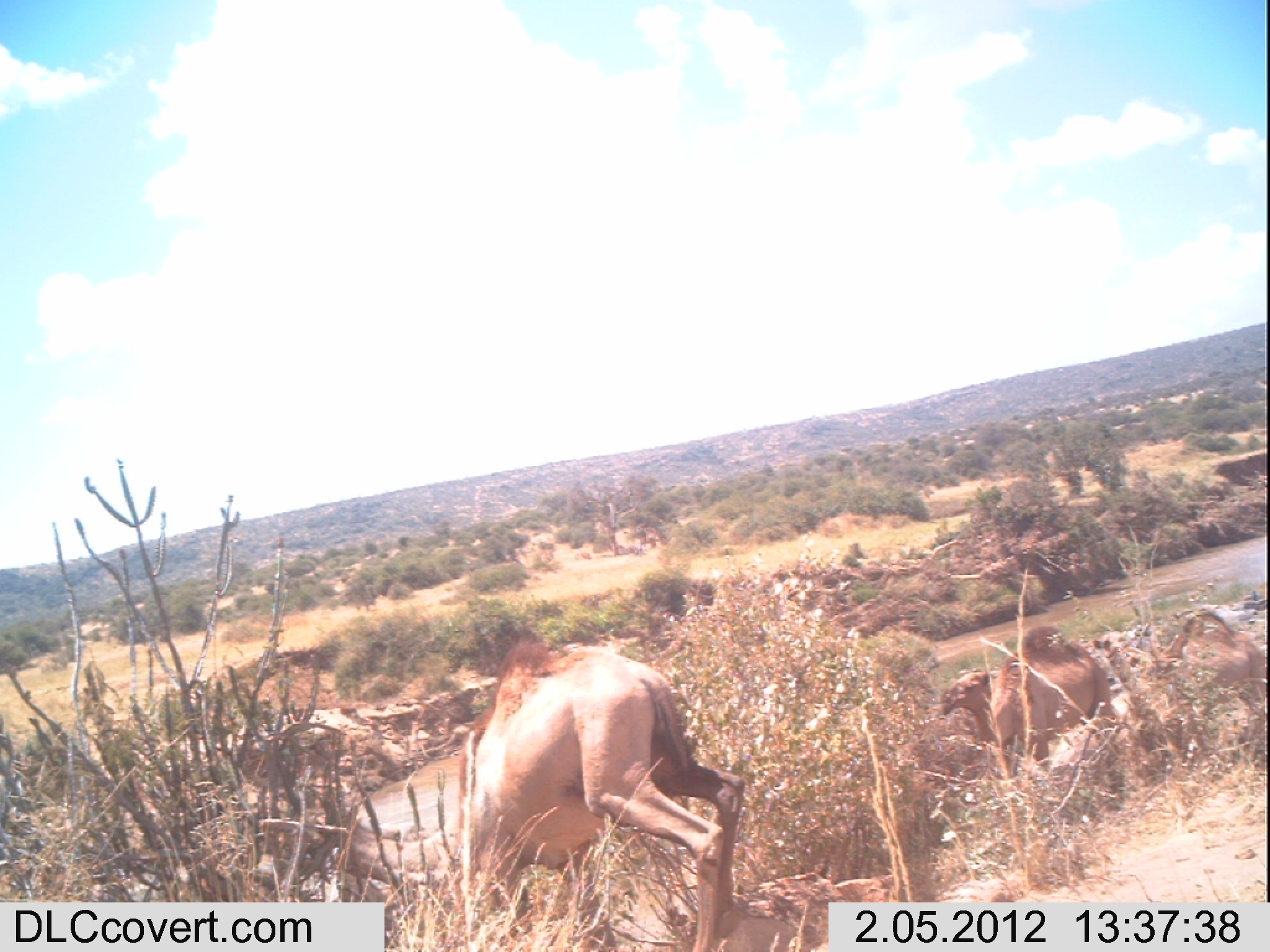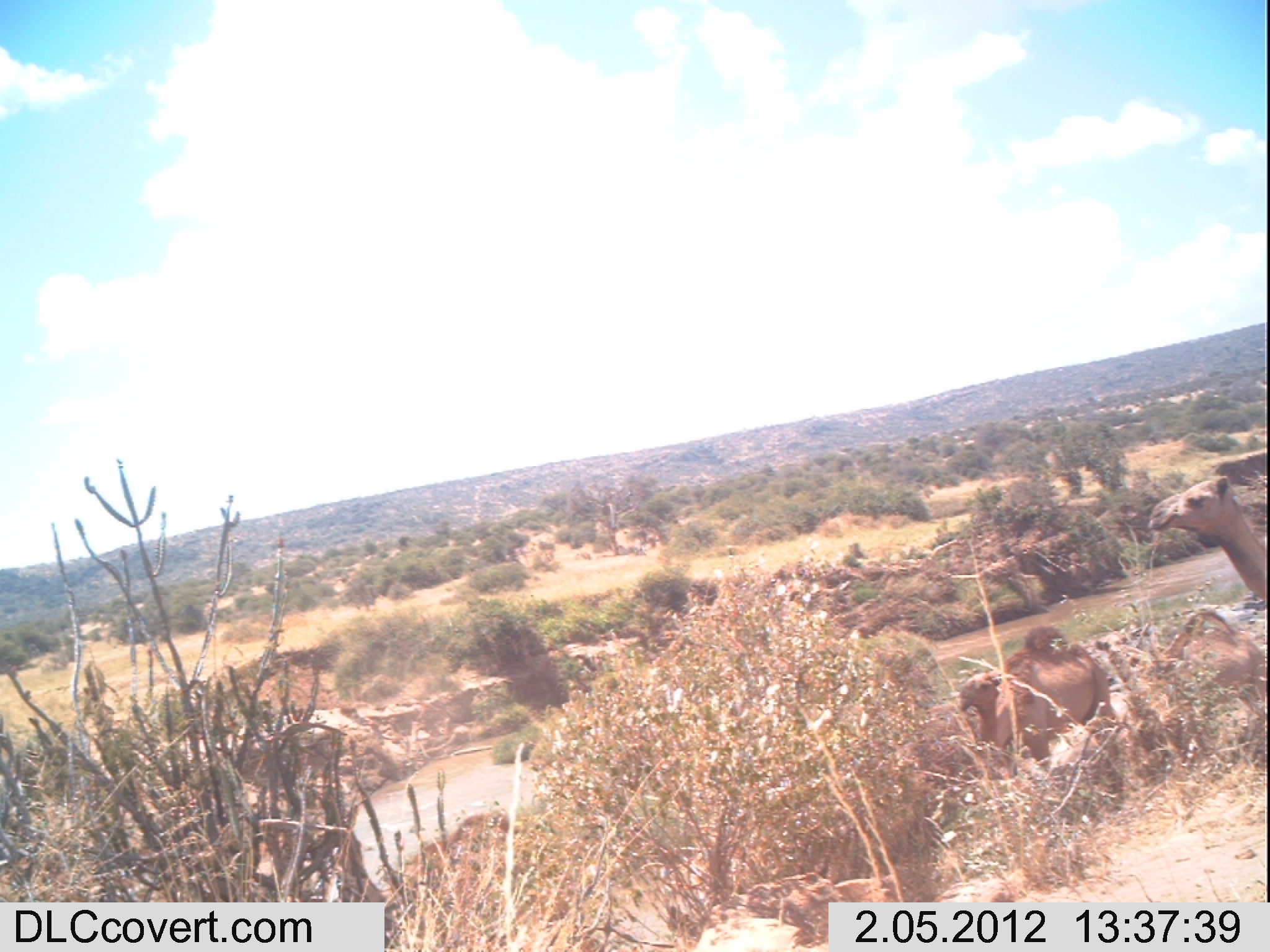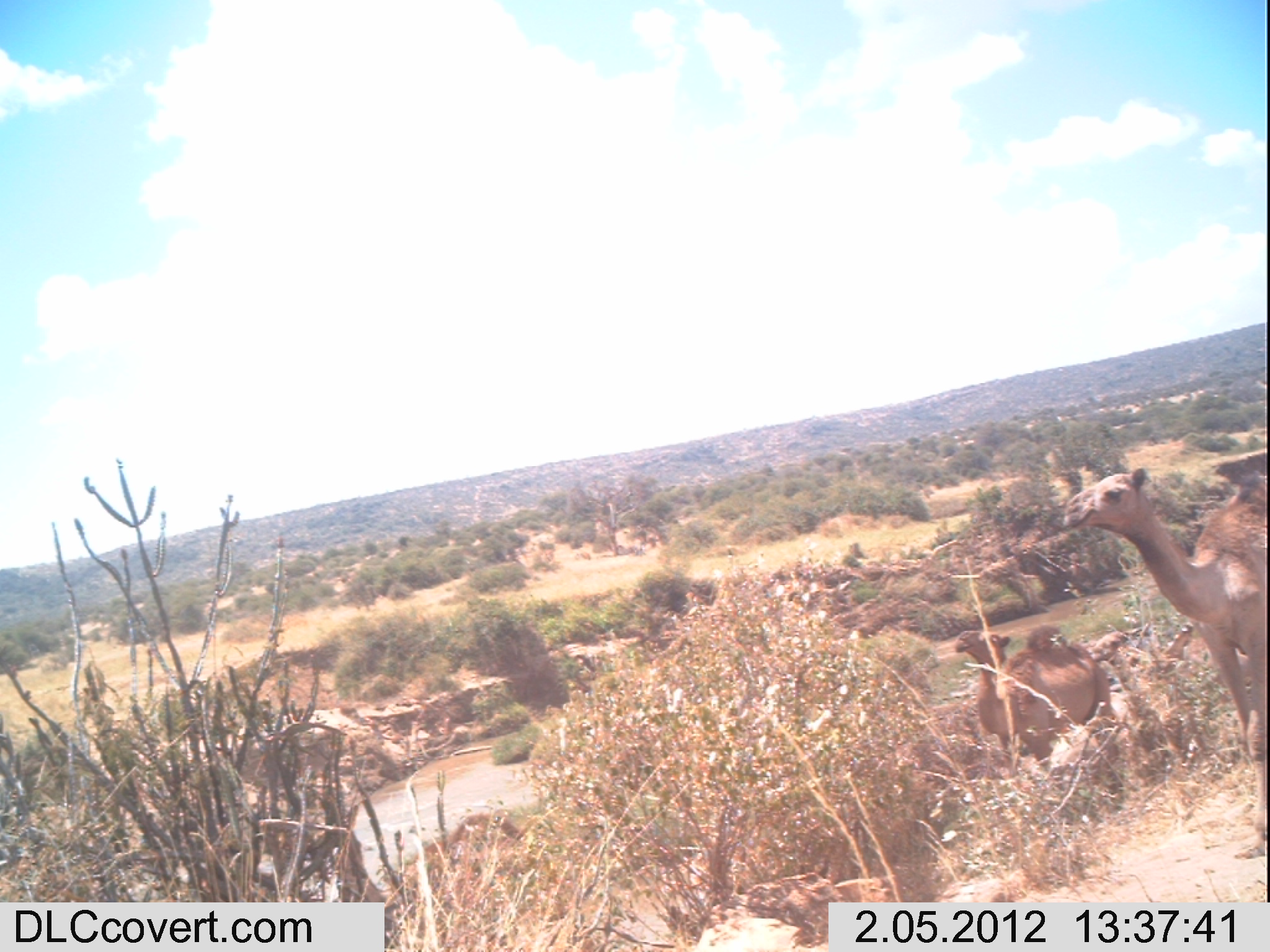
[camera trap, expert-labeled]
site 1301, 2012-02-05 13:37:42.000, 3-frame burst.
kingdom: Animalia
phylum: Chordata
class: Mammalia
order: Artiodactyla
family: Camelidae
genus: Camelus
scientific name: Camelus dromedarius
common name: dromedary camel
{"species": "Camelus dromedarius (dromedary camel)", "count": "3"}